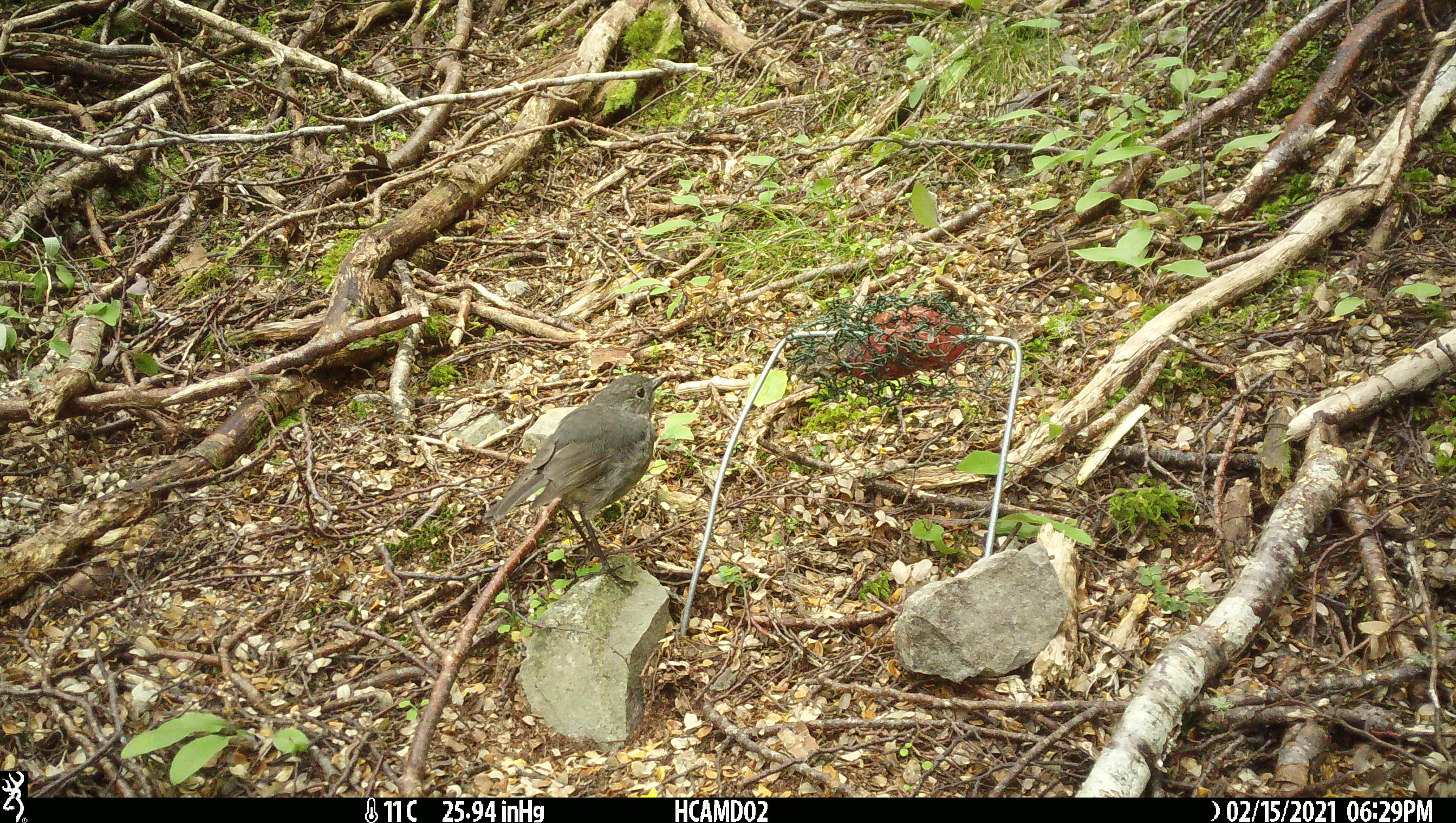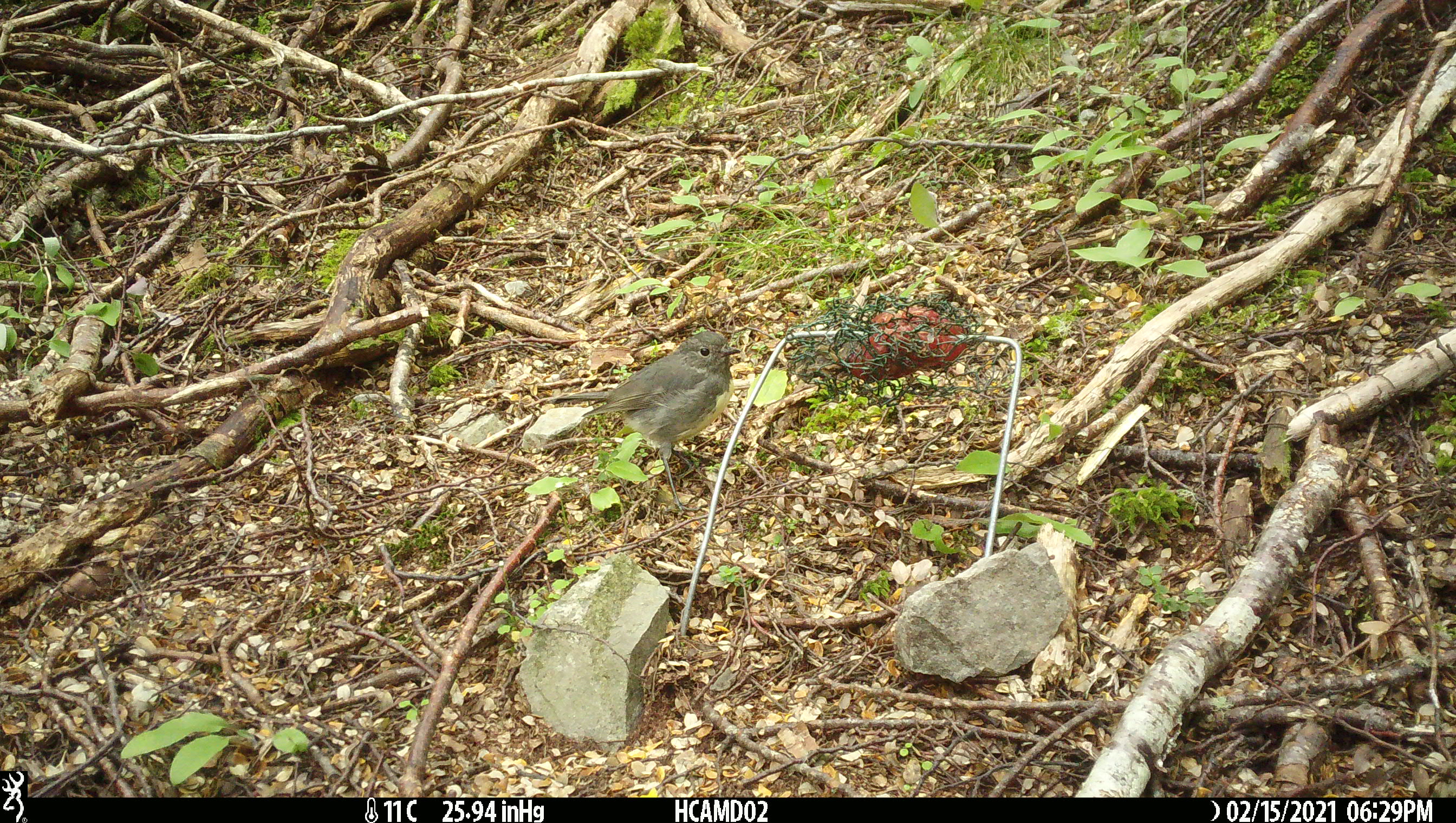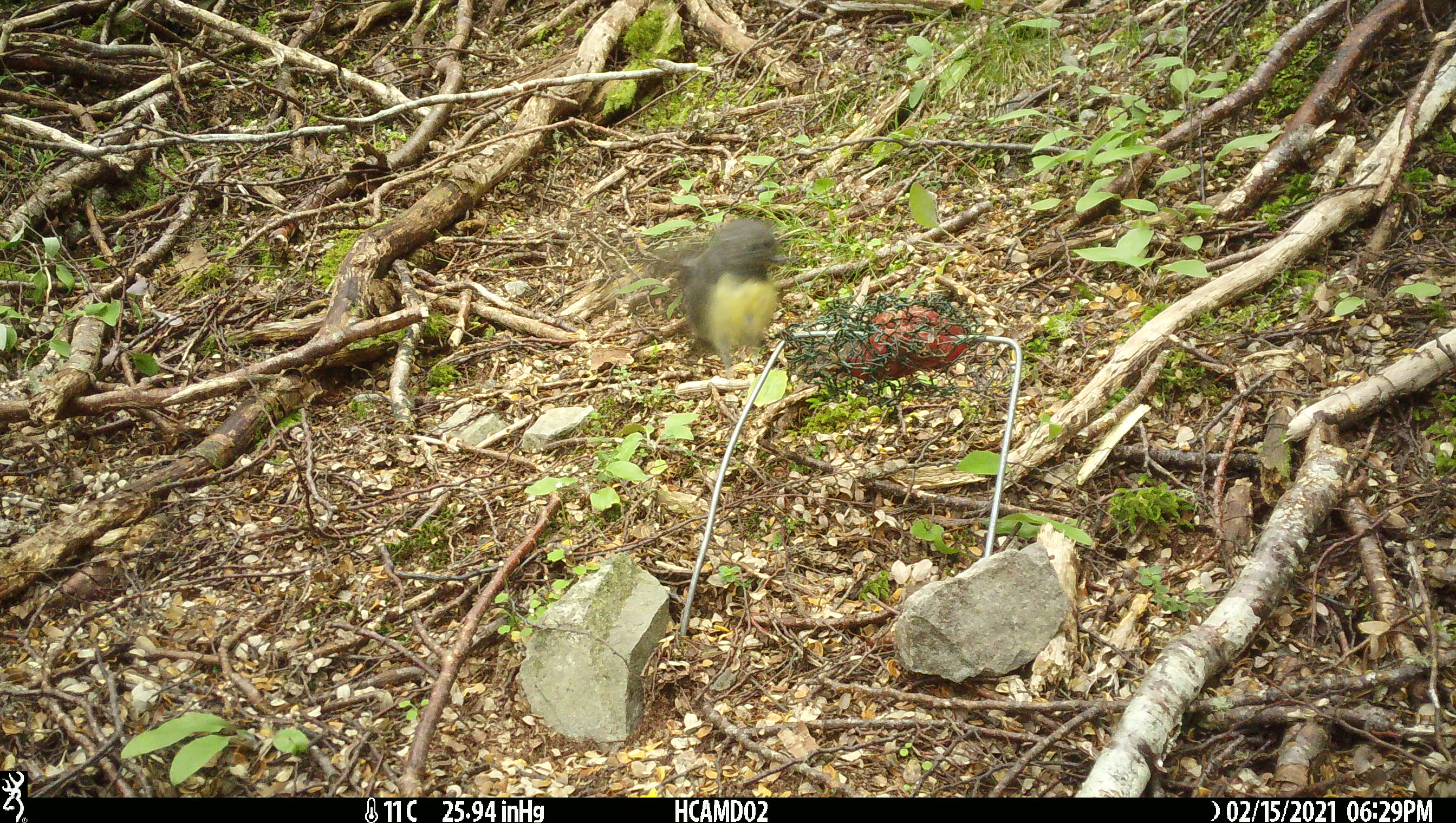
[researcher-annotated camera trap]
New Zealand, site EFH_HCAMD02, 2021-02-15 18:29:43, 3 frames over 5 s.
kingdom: Animalia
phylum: Chordata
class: Aves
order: Passeriformes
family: Petroicidae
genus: Petroica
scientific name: Petroica australis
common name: new zealand robin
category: robin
Robin (new zealand robin) (Petroica australis).